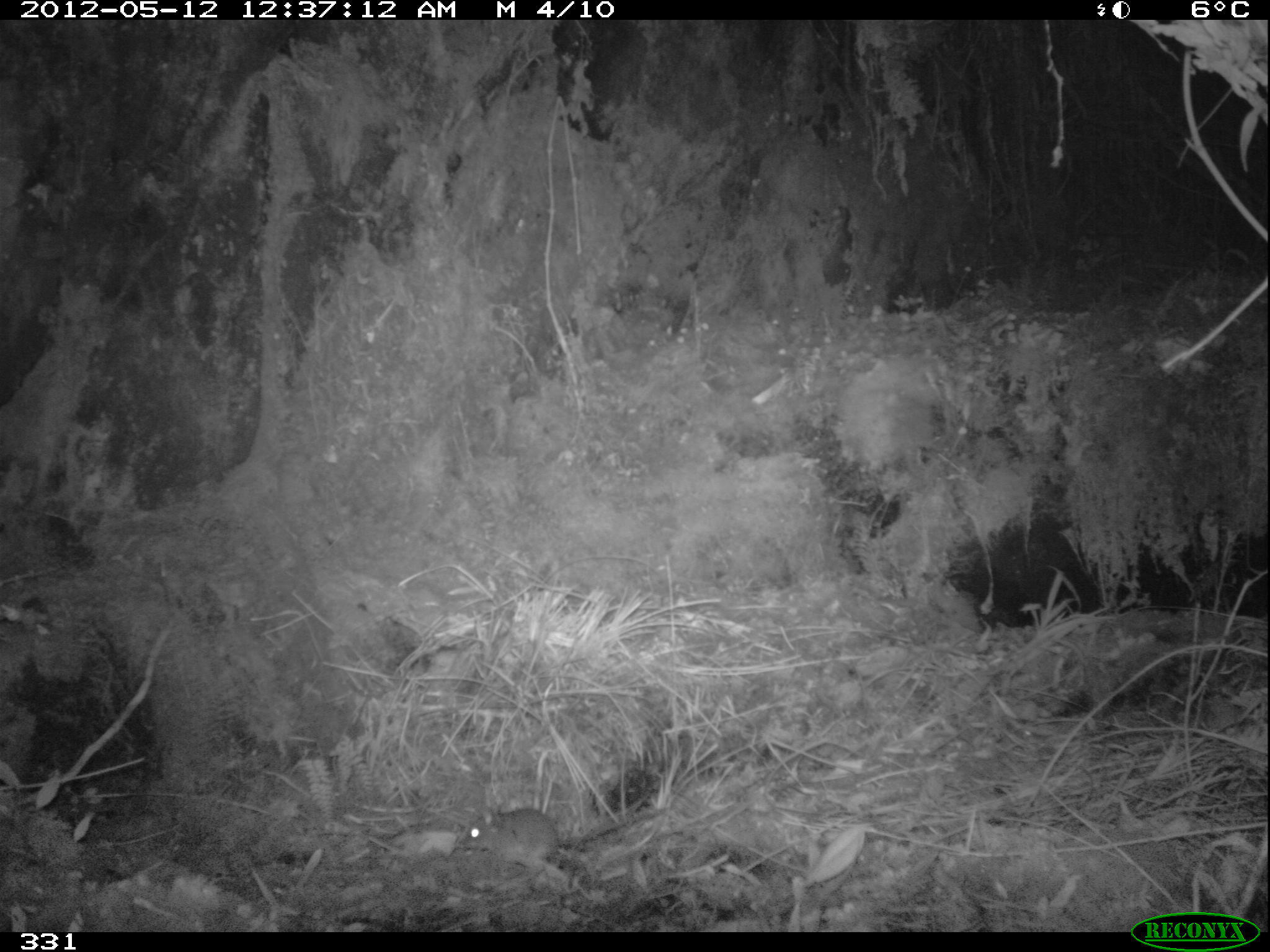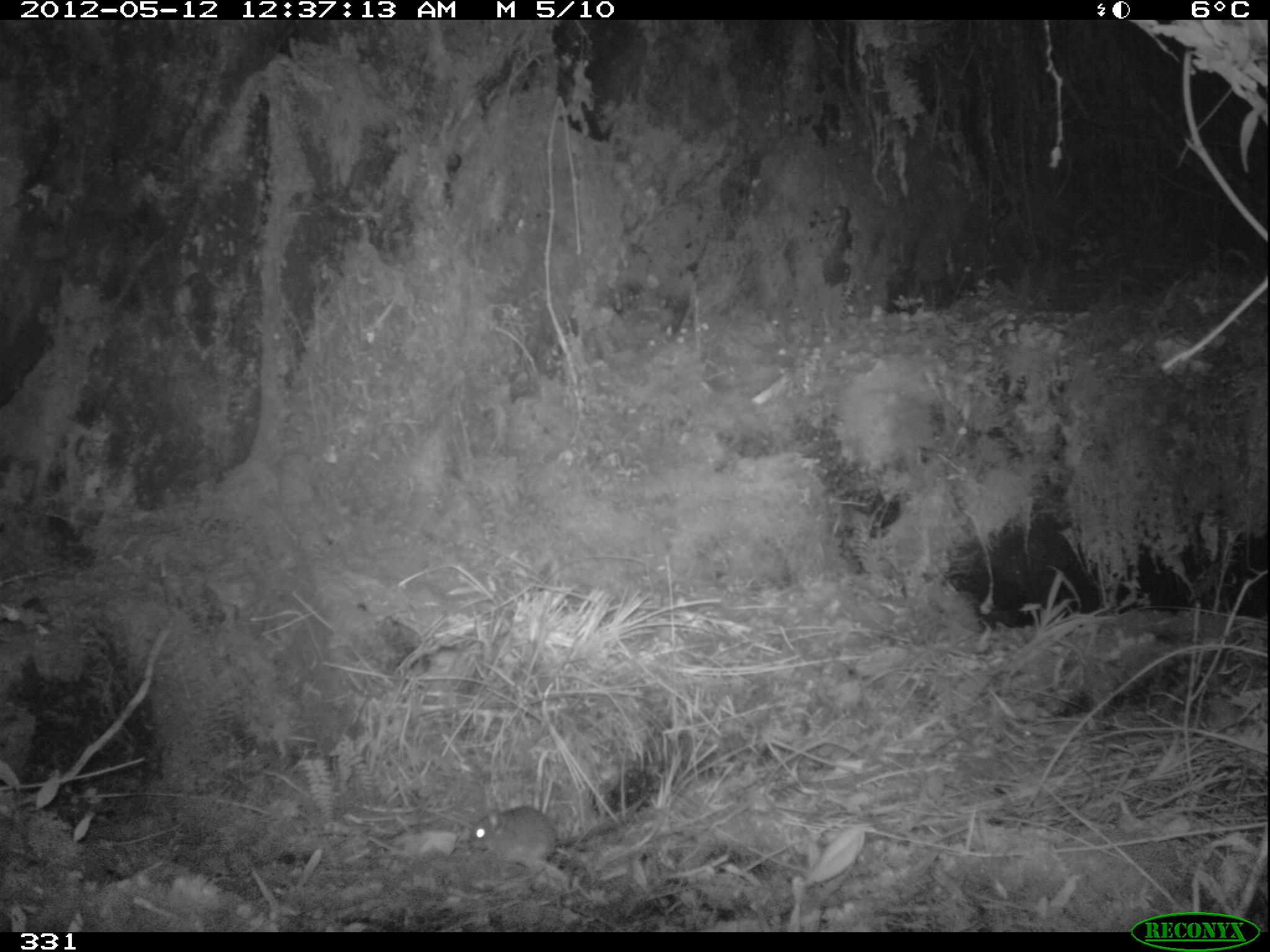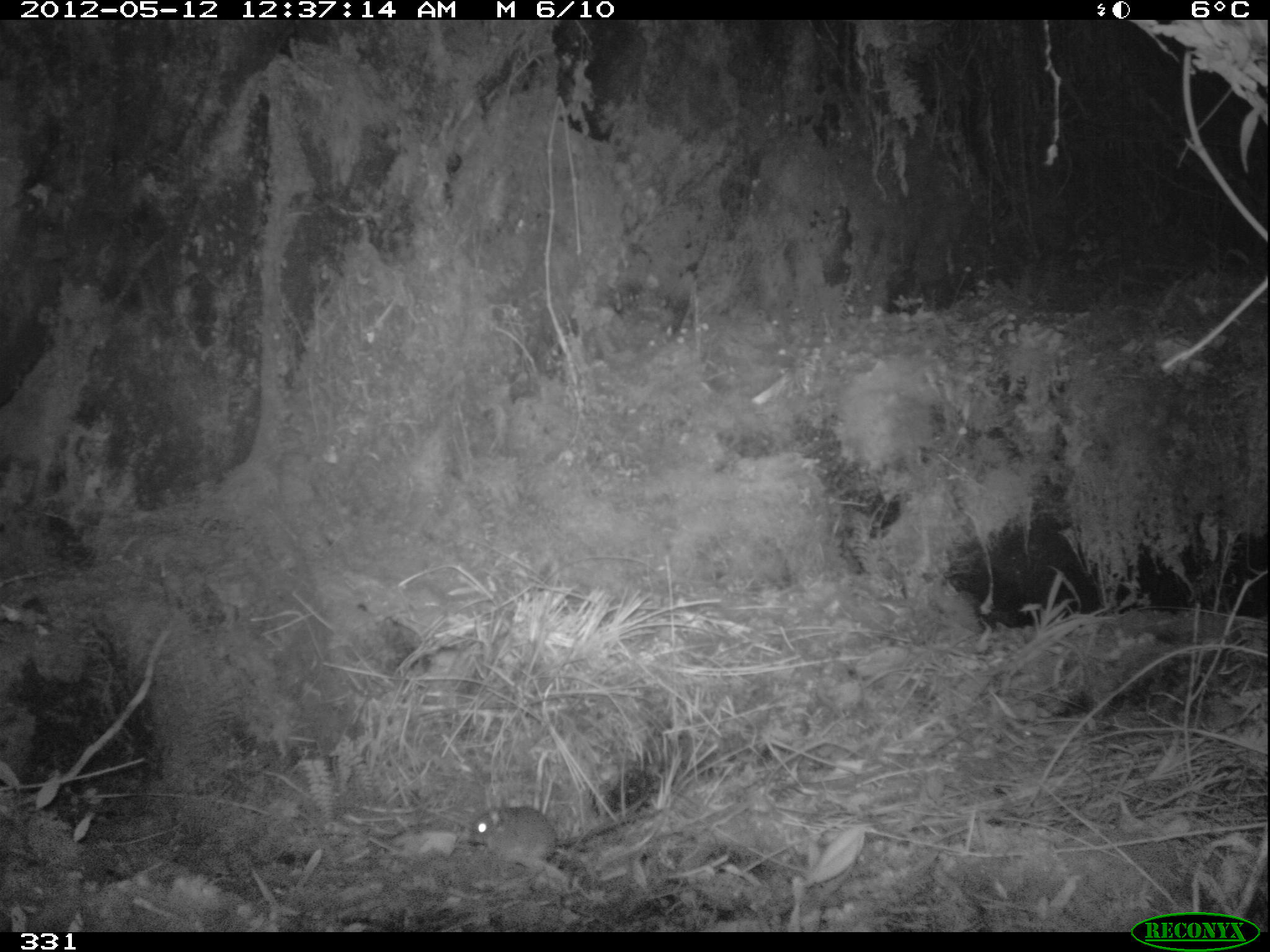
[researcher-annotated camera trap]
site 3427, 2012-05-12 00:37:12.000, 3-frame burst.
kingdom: Animalia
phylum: Chordata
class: Mammalia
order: Rodentia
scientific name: Rodentia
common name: rodents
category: unknown rodent